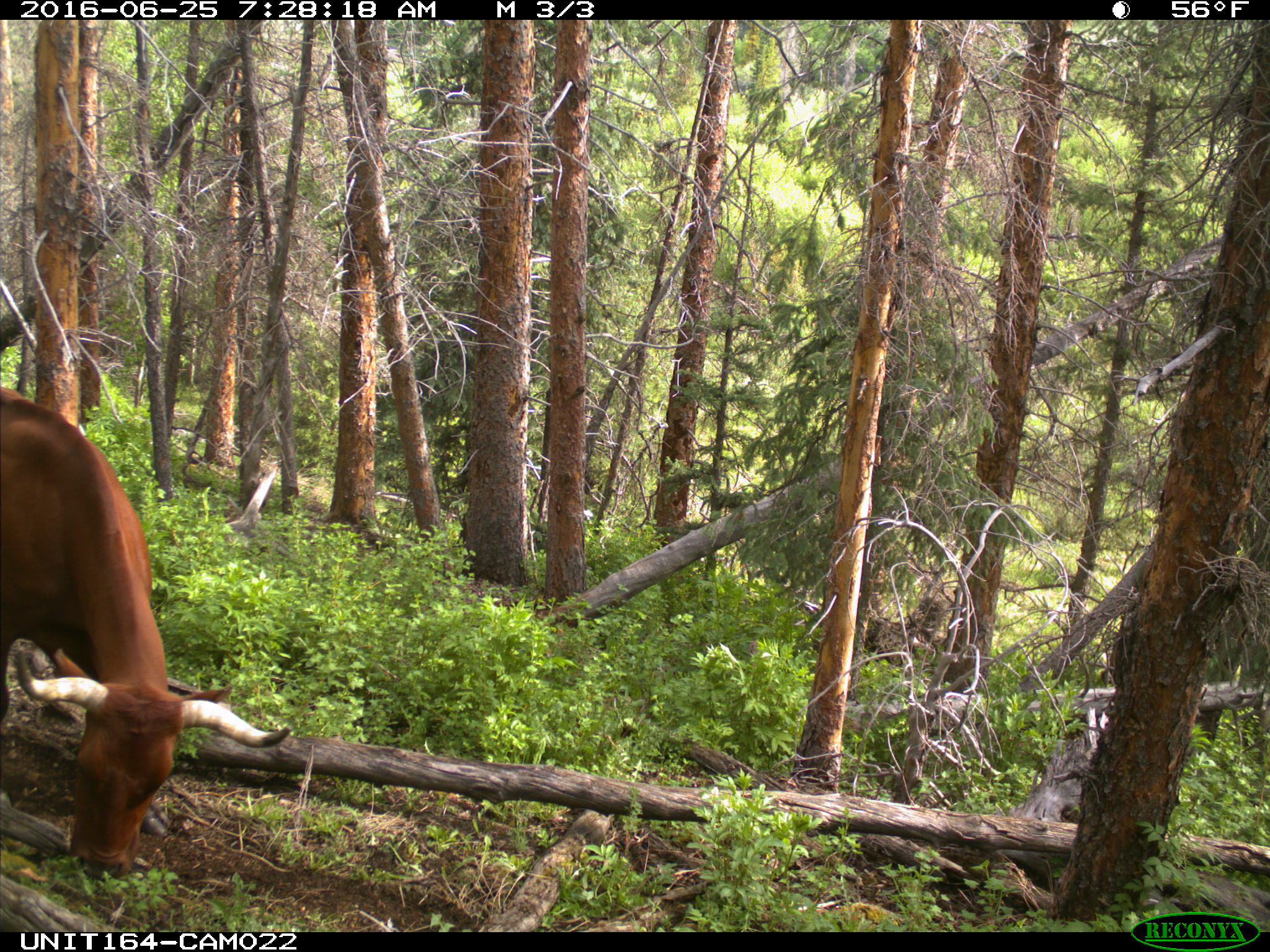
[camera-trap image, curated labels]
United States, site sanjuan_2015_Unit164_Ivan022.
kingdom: Animalia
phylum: Chordata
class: Mammalia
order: Artiodactyla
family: Bovidae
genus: Bos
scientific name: Bos taurus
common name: domestic cow